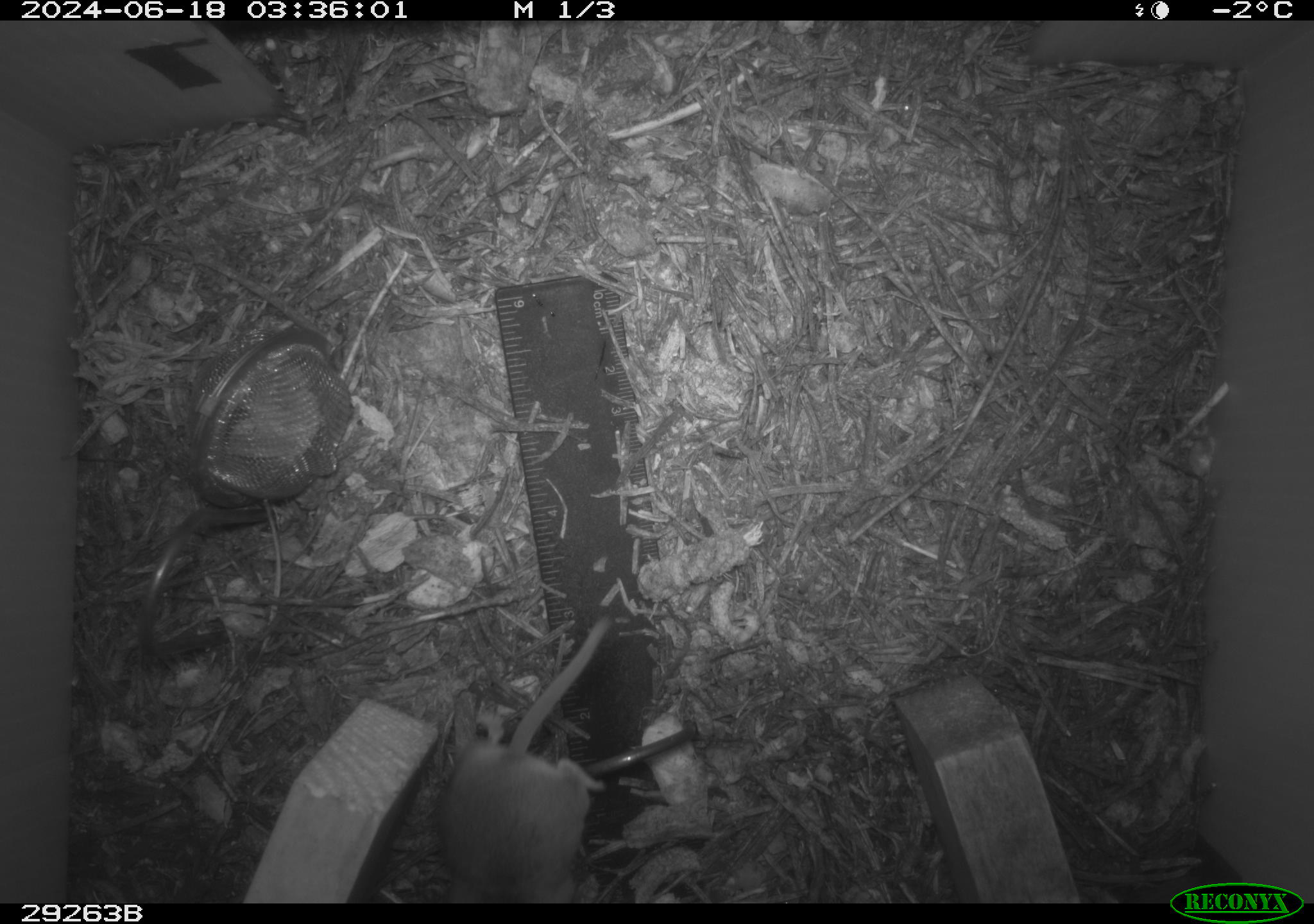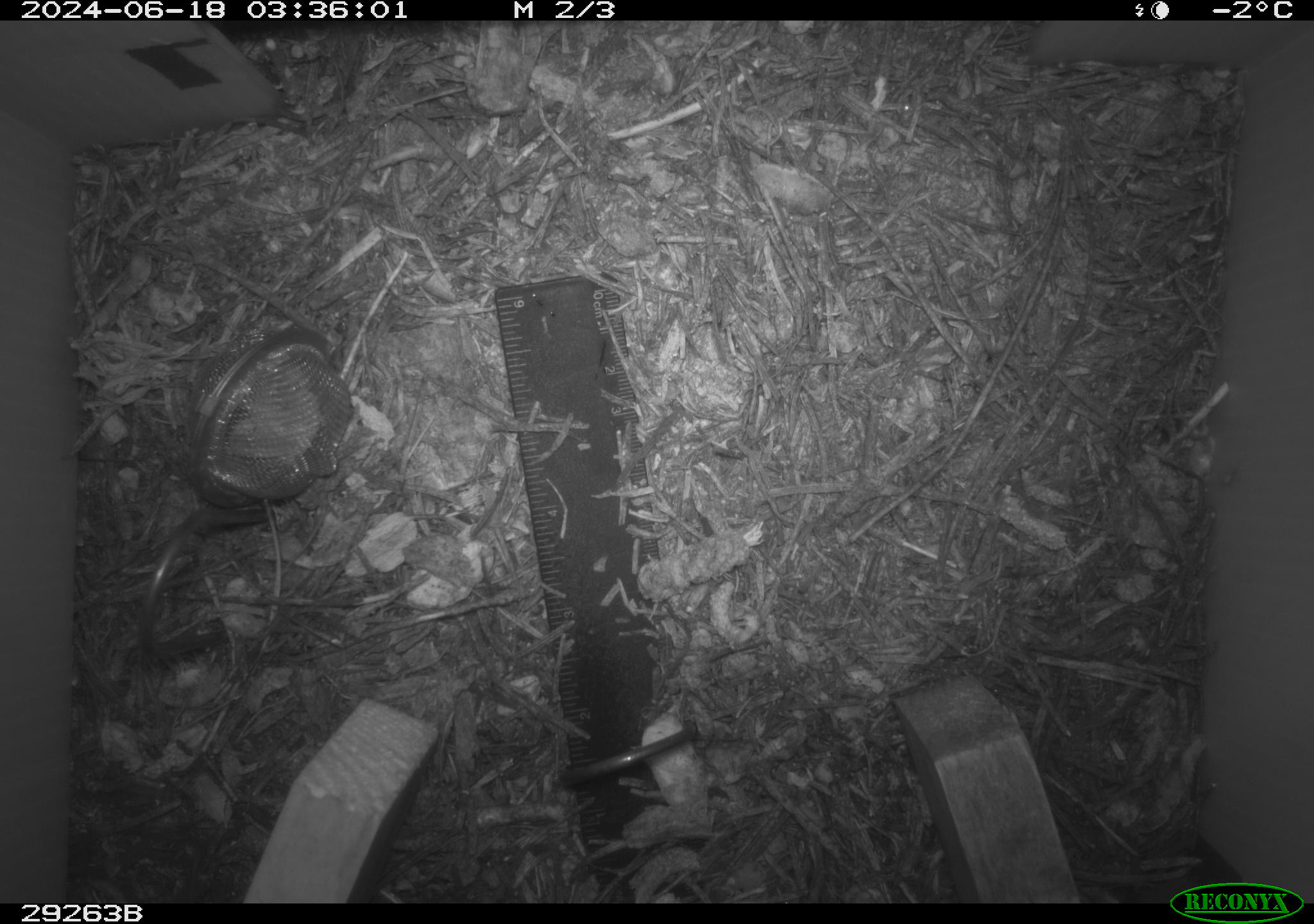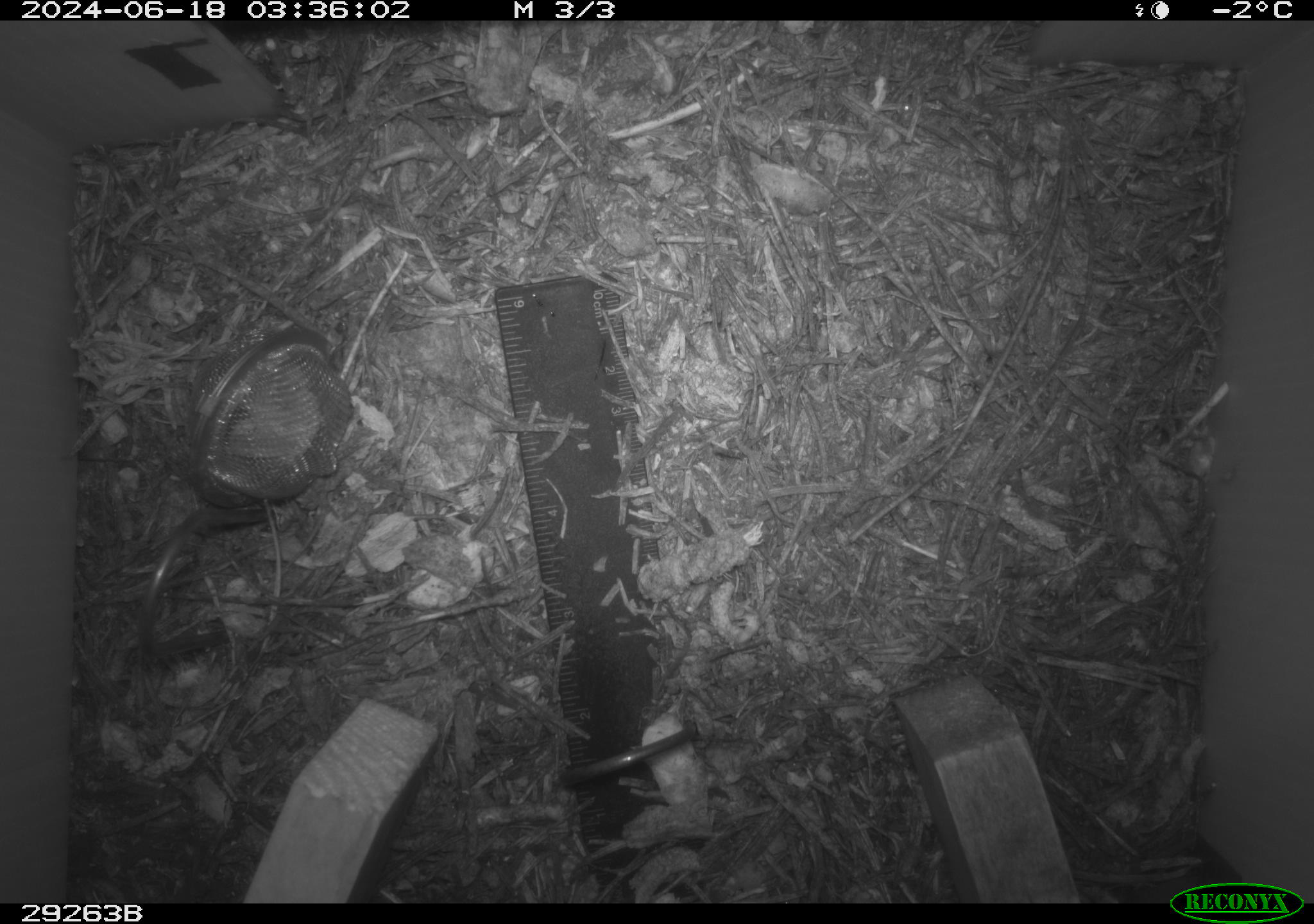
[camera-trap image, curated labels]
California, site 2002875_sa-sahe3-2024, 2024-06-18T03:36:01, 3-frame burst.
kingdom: Animalia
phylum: Chordata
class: Mammalia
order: Rodentia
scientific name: Rodentia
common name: rodent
Rodent (Rodentia).